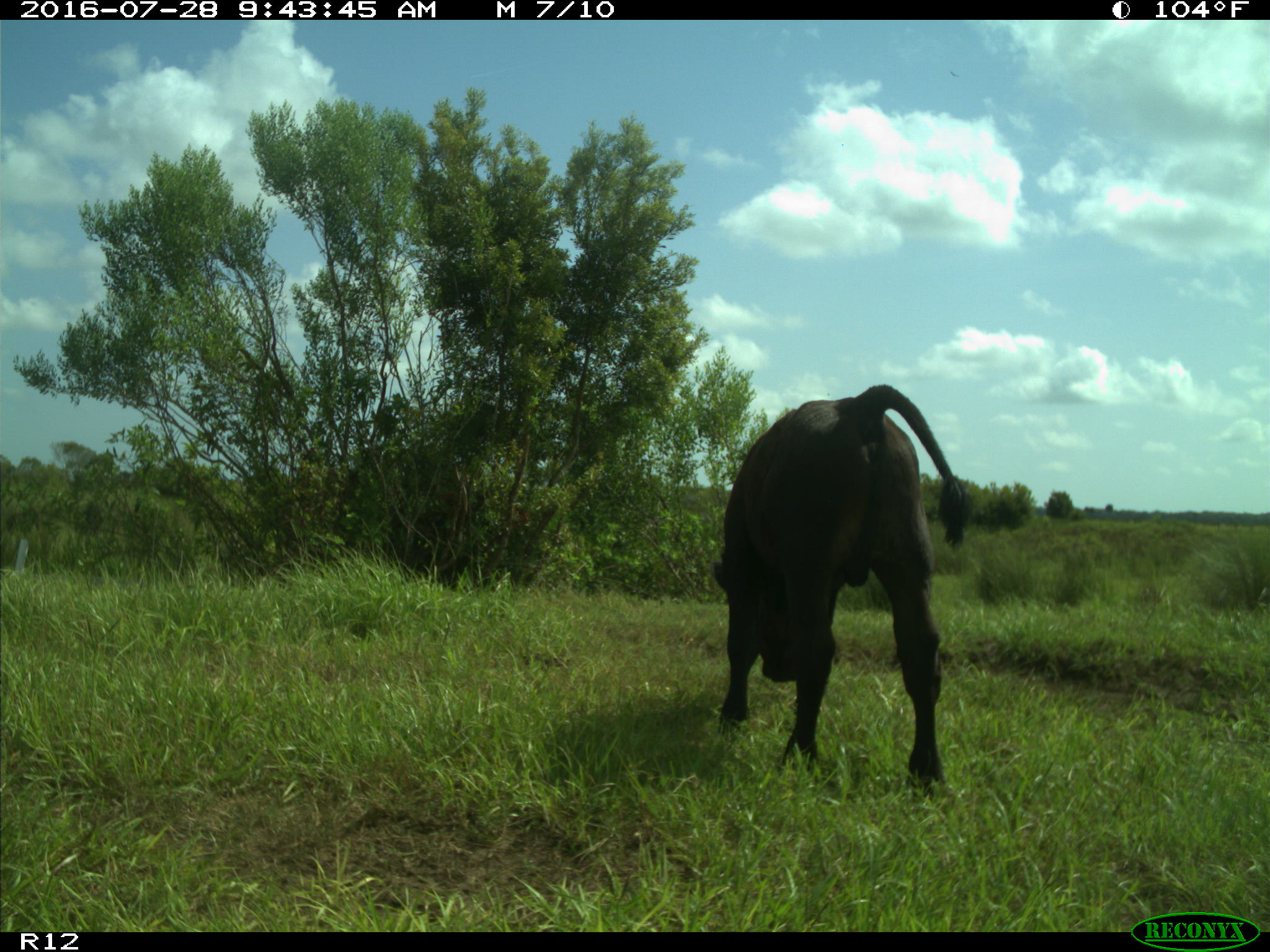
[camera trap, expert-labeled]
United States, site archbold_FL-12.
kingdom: Animalia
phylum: Chordata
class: Mammalia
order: Artiodactyla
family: Bovidae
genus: Bos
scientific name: Bos taurus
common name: domestic cow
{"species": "Bos taurus (domestic cow)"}